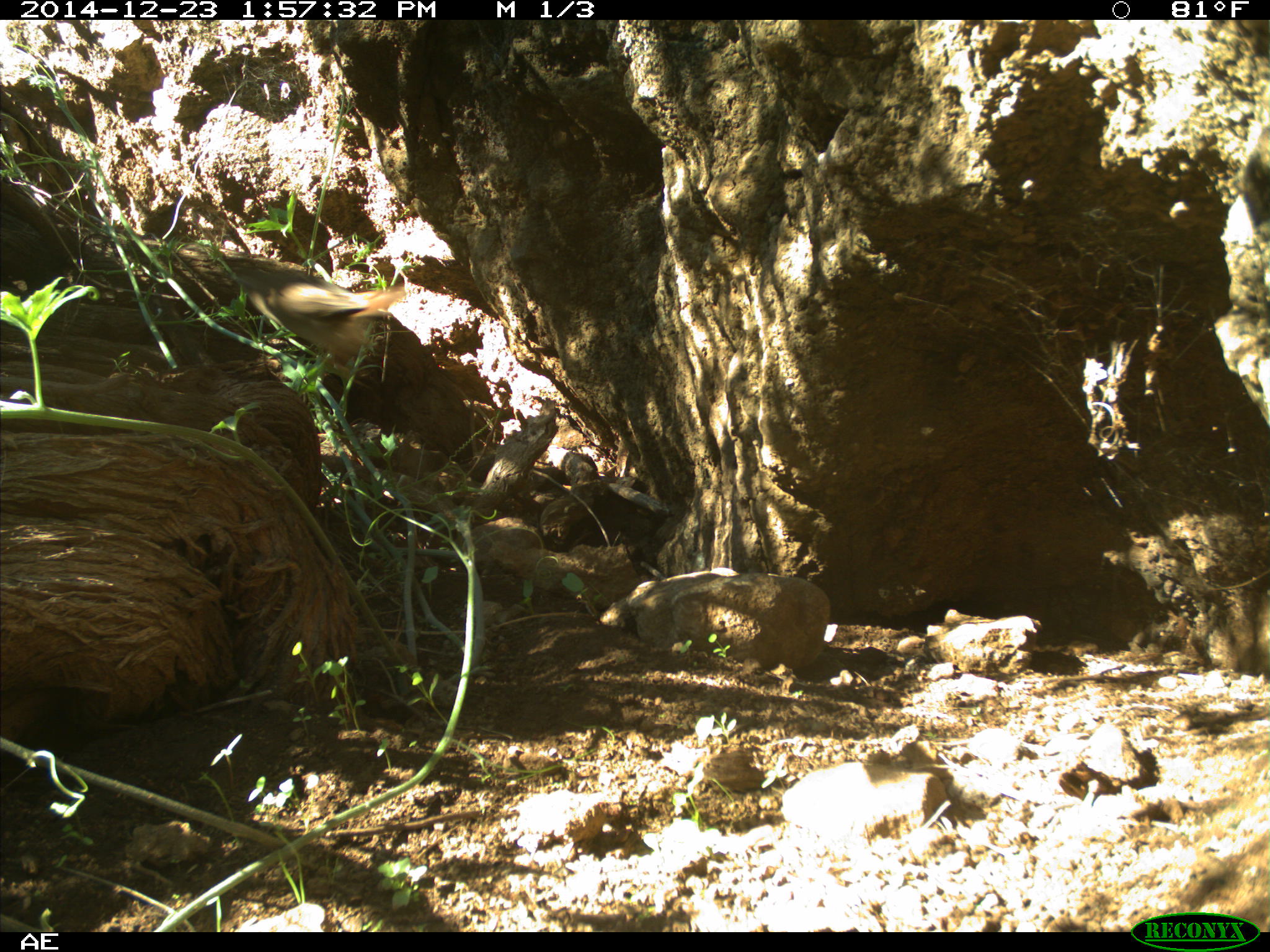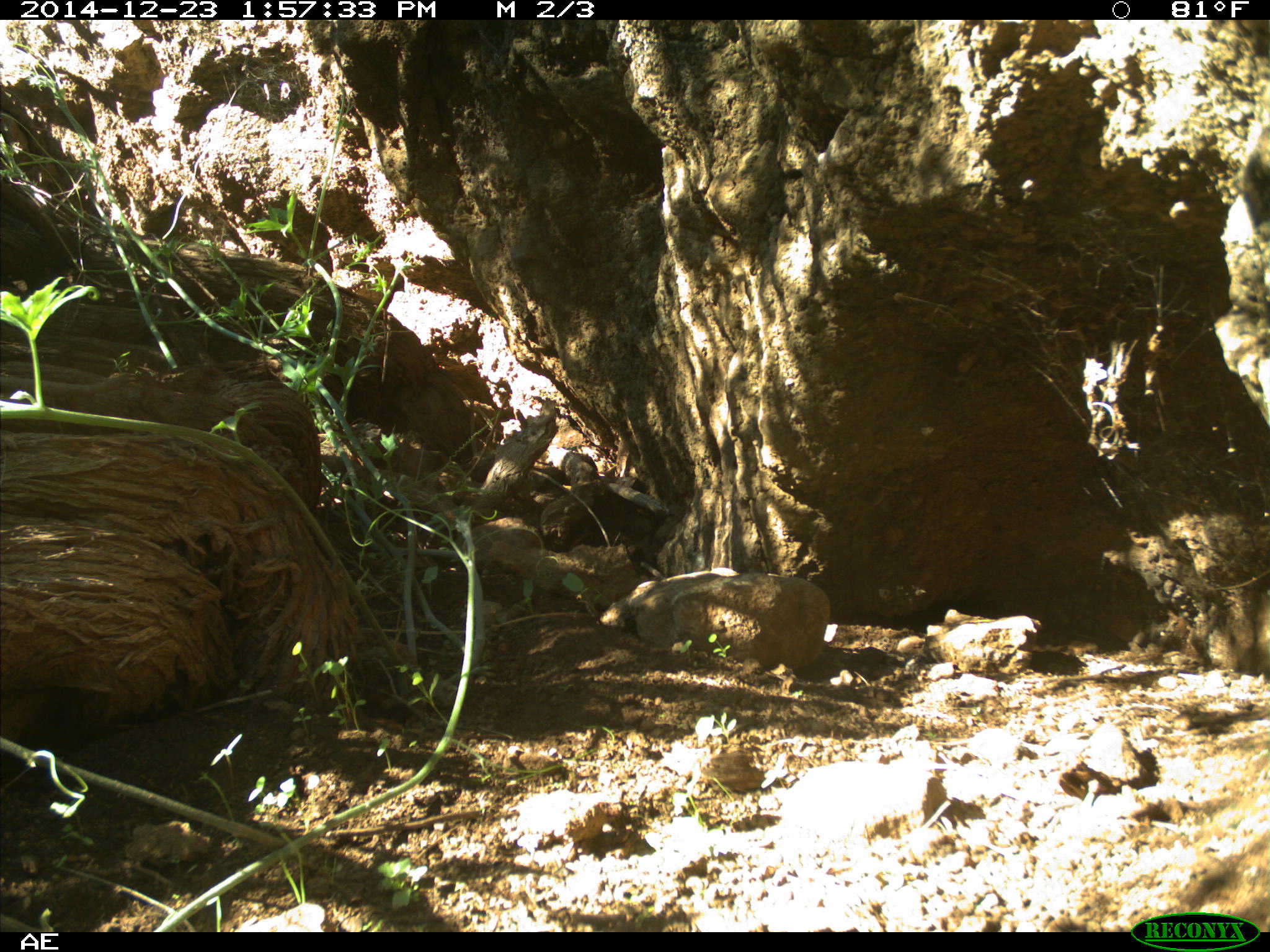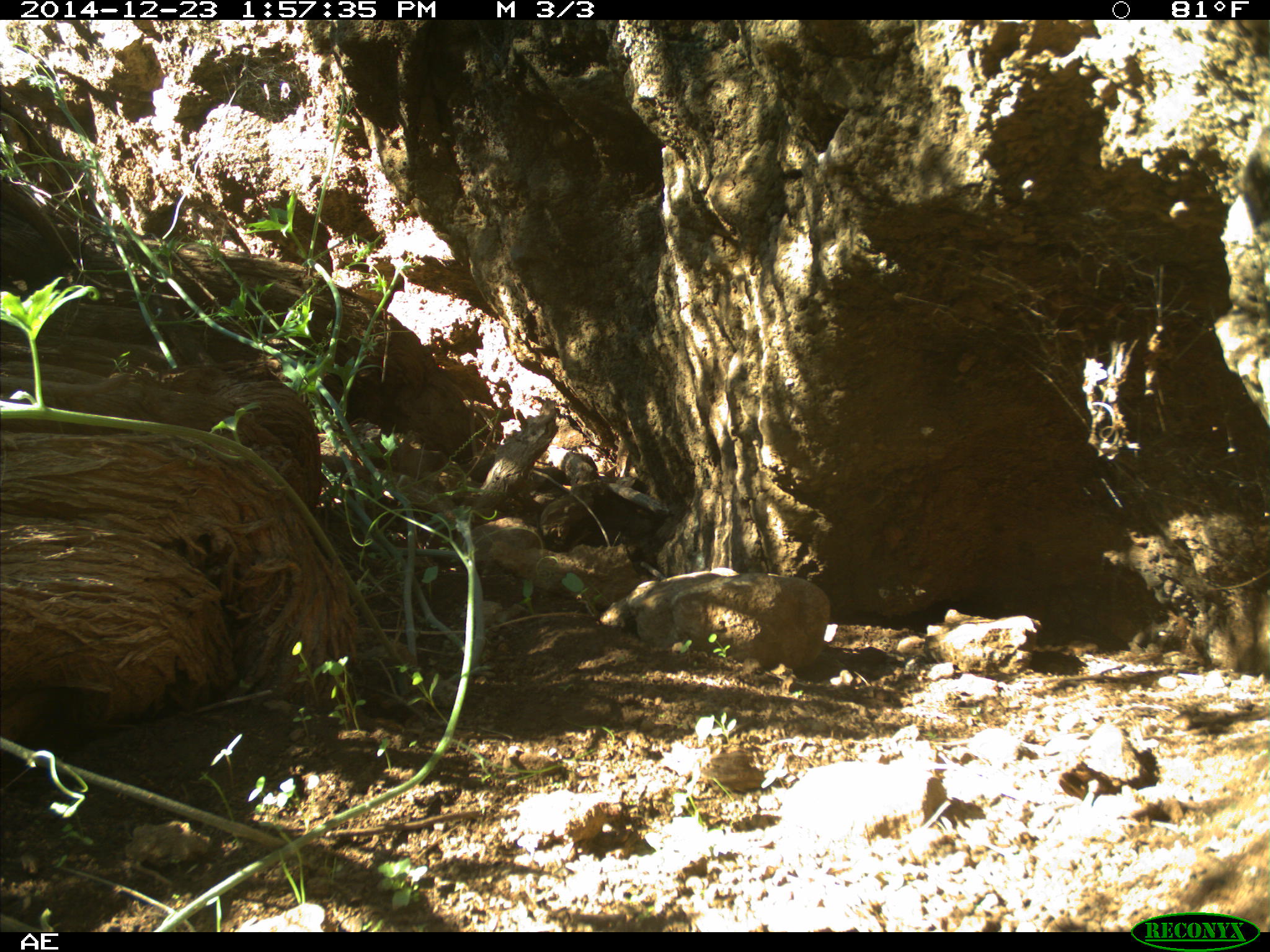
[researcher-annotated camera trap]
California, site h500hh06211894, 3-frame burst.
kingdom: Animalia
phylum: Chordata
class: Aves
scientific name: Aves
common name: bird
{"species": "bird (Aves)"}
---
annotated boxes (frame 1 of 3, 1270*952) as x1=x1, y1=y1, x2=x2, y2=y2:
bird: x1=231, y1=268, x2=404, y2=369